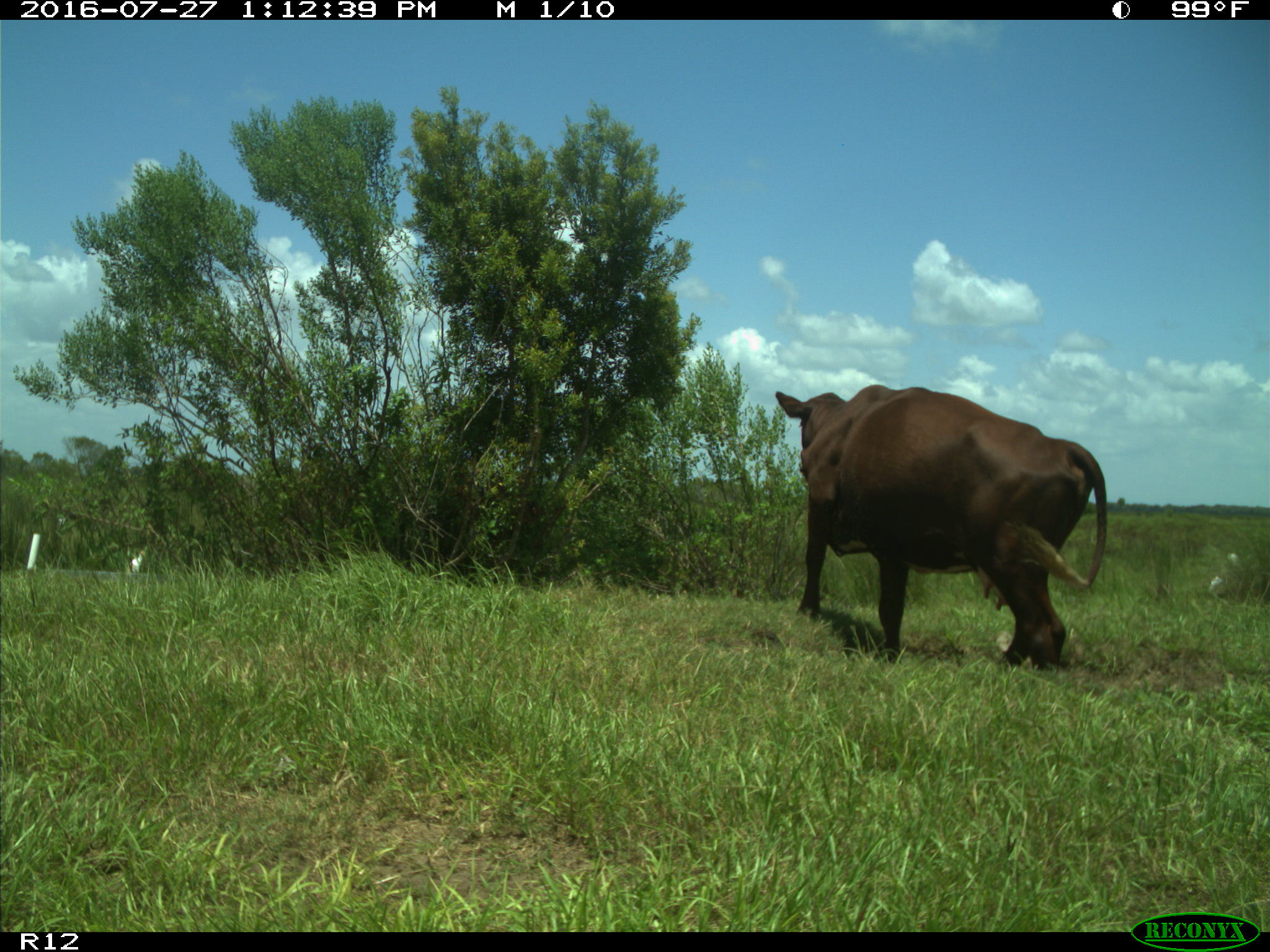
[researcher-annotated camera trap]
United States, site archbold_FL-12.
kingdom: Animalia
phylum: Chordata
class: Mammalia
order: Artiodactyla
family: Bovidae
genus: Bos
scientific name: Bos taurus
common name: domestic cow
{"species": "Bos taurus (domestic cow)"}